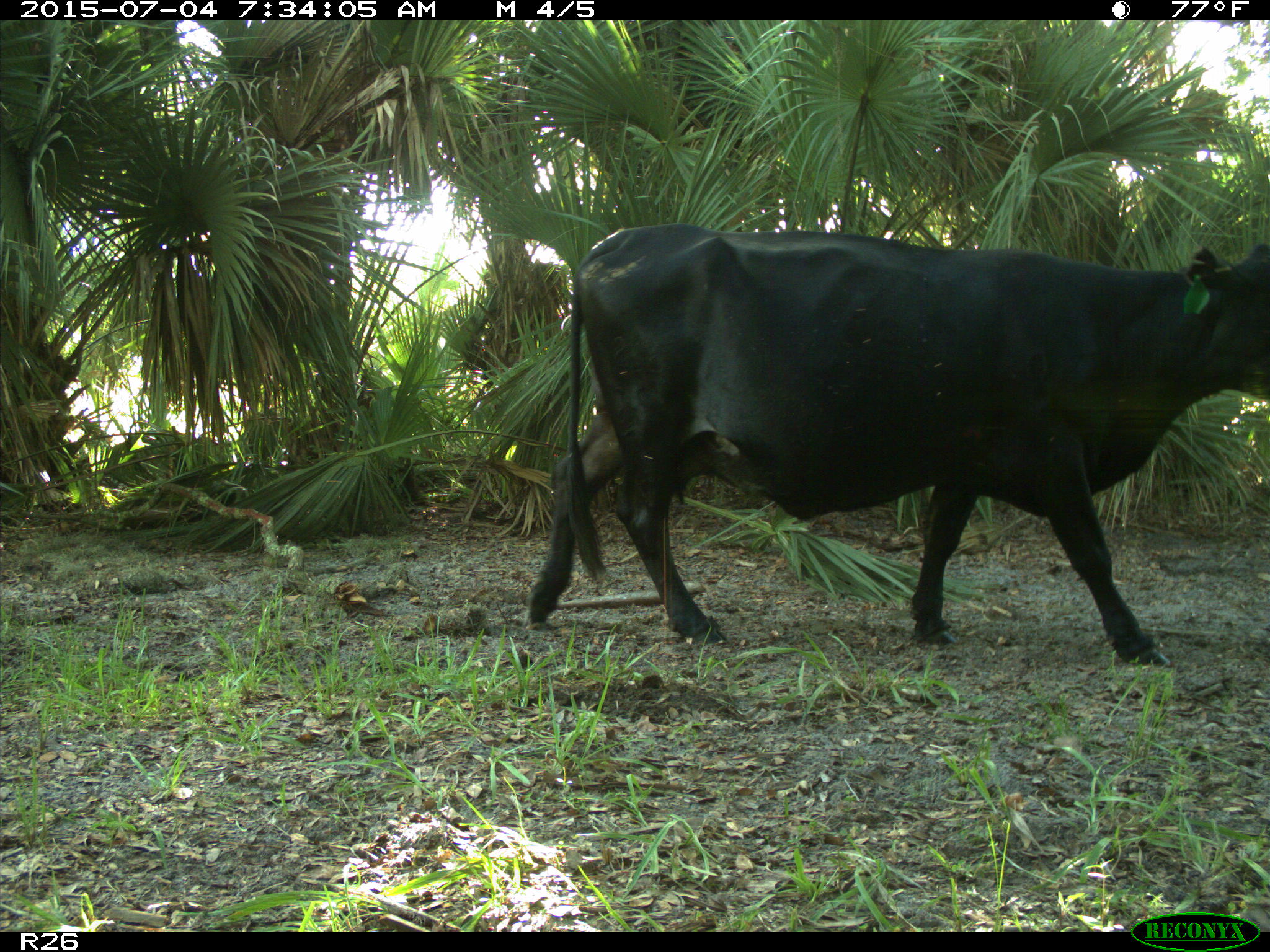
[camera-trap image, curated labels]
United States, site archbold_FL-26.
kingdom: Animalia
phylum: Chordata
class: Mammalia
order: Artiodactyla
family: Bovidae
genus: Bos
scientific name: Bos taurus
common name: domestic cow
Bos taurus (domestic cow).